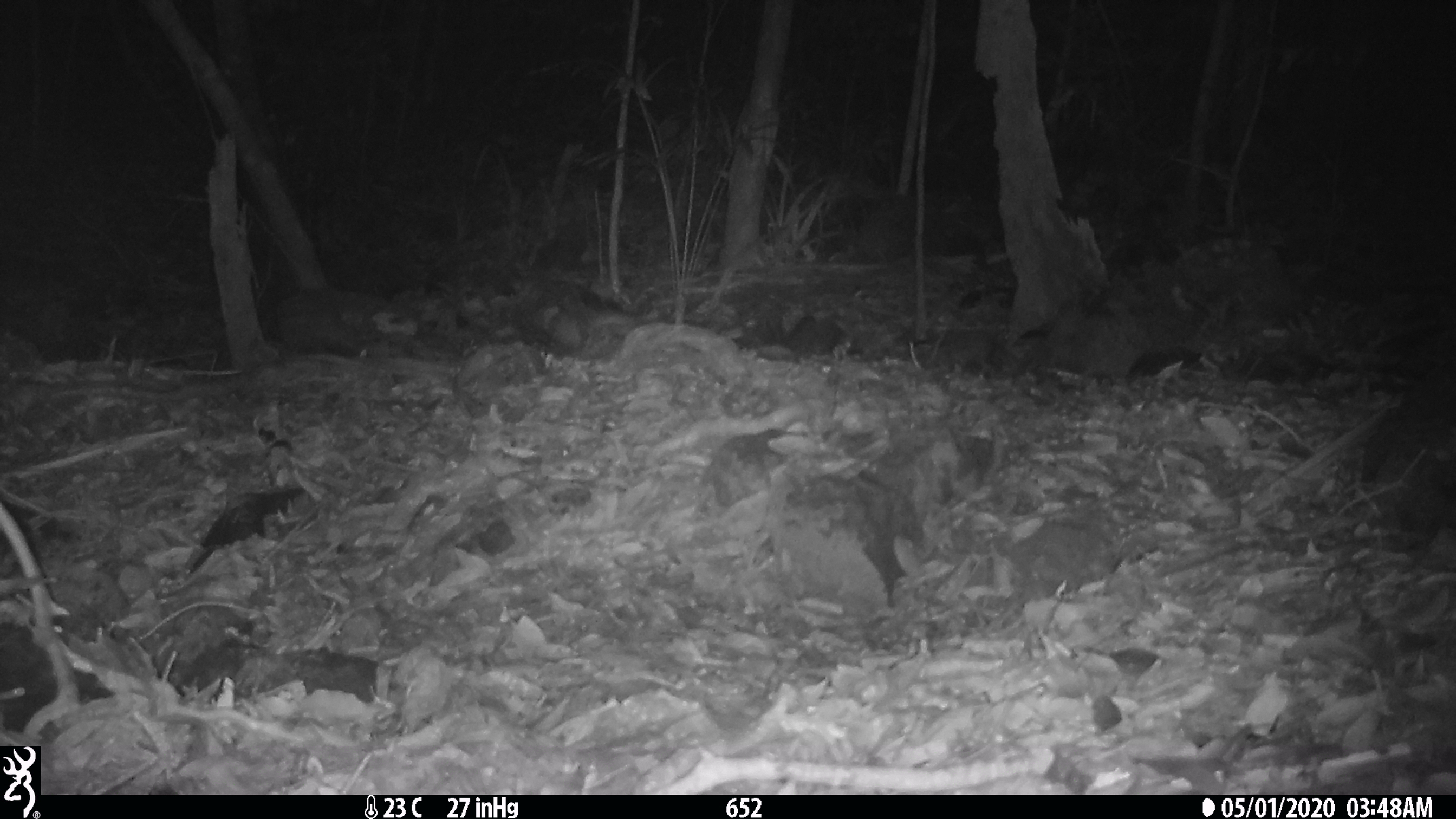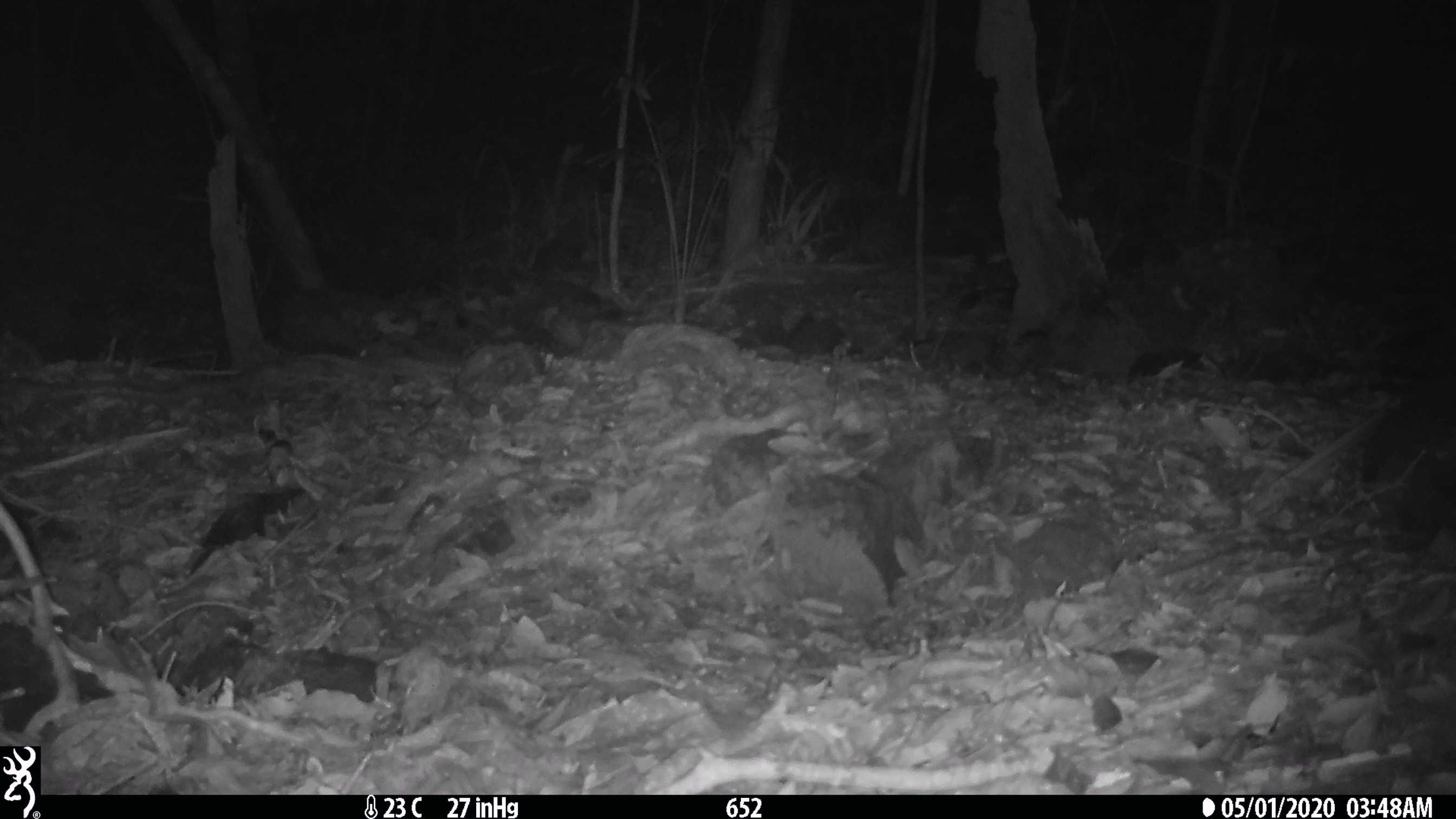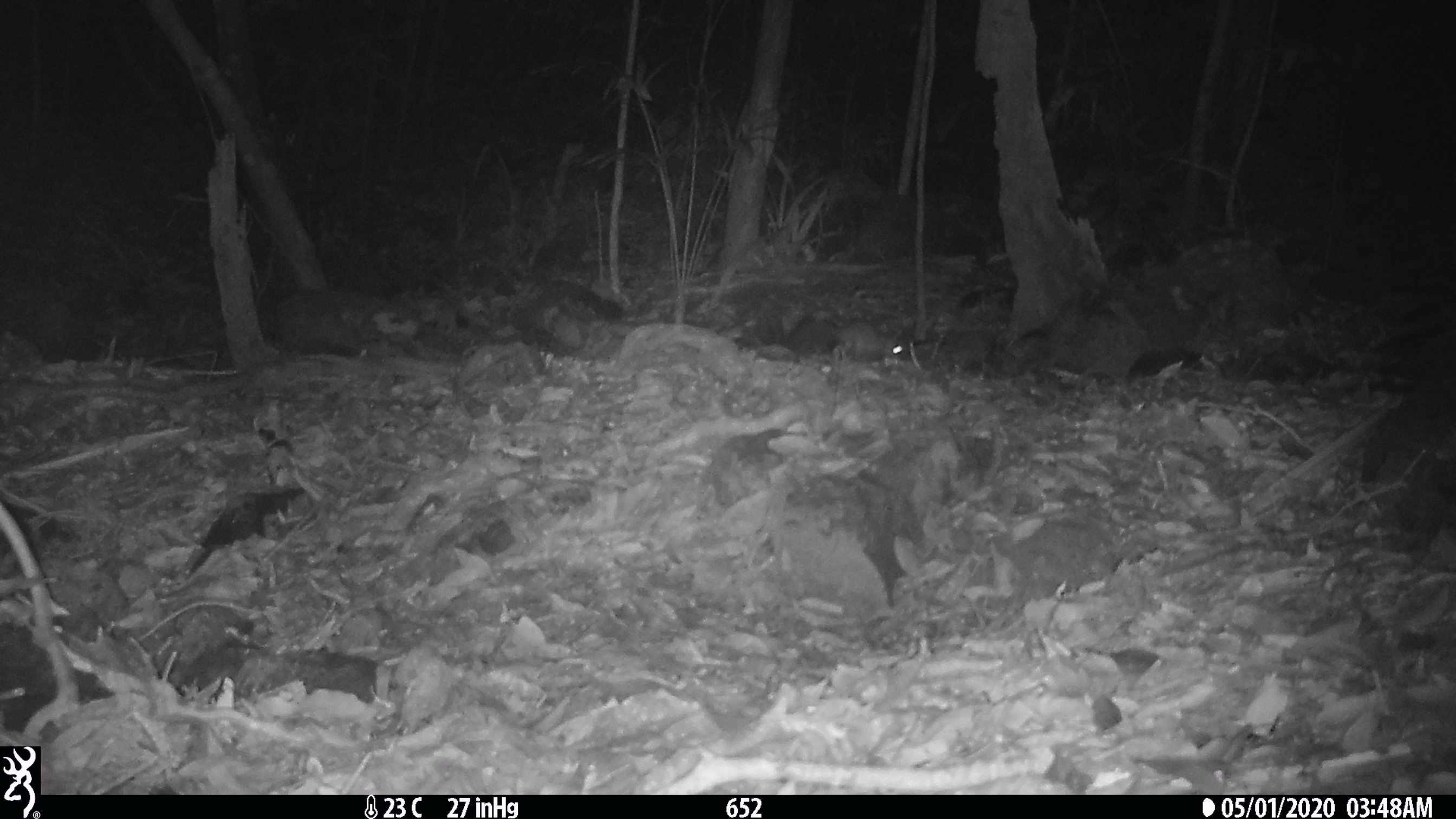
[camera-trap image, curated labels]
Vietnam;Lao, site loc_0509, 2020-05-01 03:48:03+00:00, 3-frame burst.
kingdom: Animalia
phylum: Chordata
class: Mammalia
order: Rodentia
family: Muridae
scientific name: Muridae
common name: old-world mice and rats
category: unidentified murid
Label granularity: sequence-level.